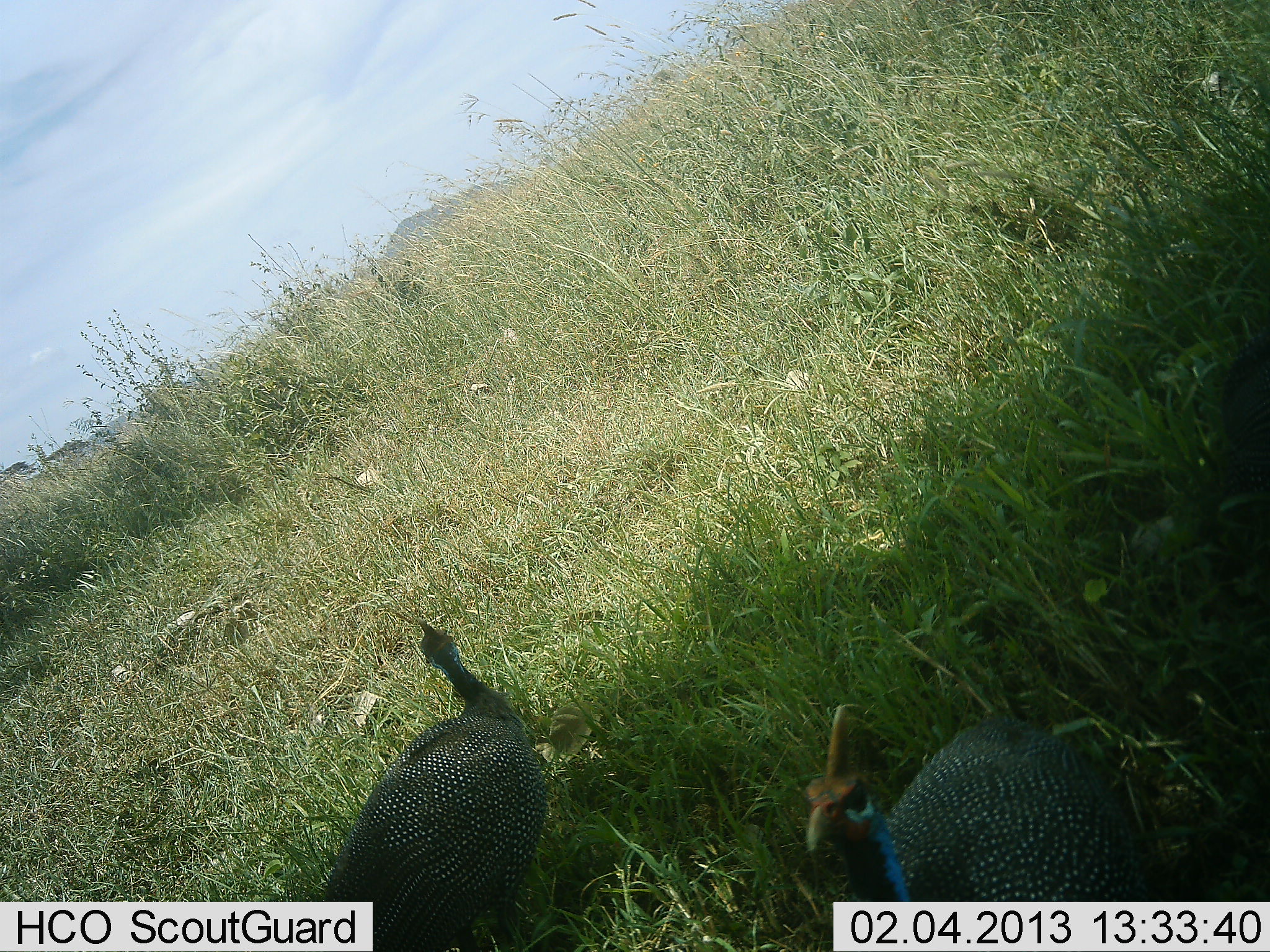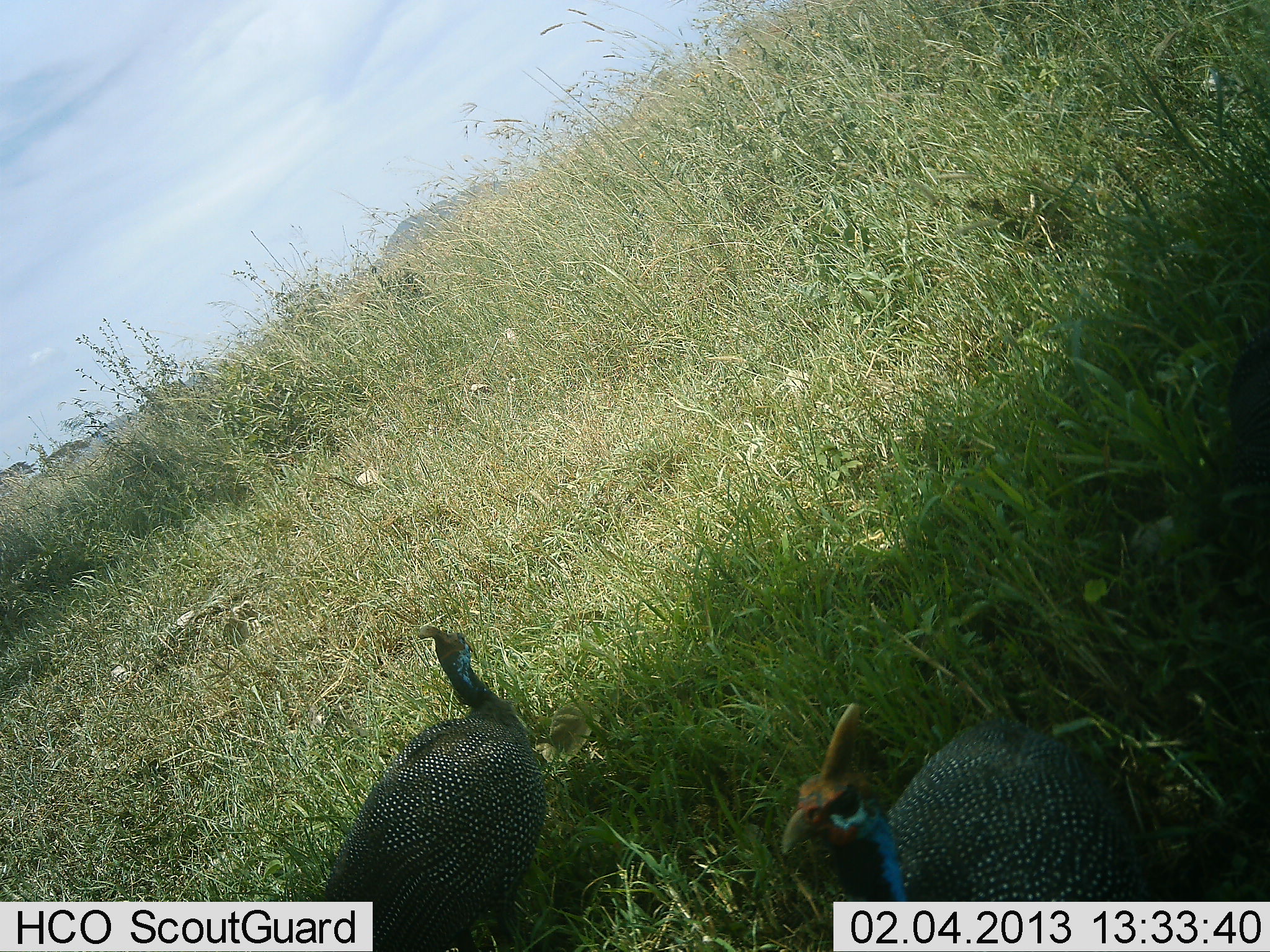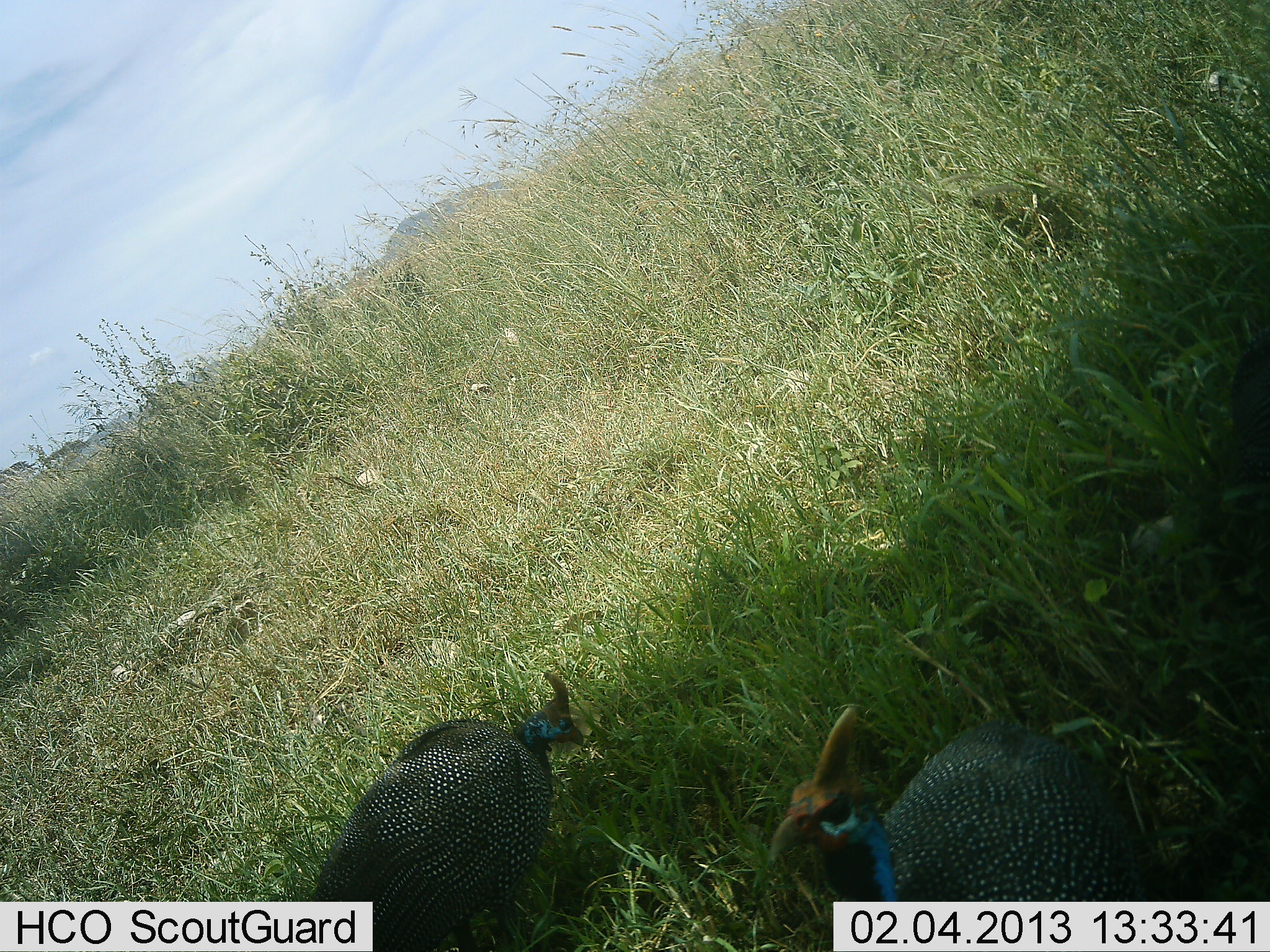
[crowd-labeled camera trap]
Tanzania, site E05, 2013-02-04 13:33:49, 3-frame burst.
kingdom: Animalia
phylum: Chordata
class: Aves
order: Galliformes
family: Numididae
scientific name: Numididae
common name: guinea fowl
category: guineafowl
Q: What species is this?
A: Guineafowl (guinea fowl) (Numididae).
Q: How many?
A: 2.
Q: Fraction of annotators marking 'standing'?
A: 90%.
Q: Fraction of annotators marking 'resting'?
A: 0%.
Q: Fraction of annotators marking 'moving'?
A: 0%.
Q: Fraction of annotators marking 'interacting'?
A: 0%.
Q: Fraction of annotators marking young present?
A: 0%.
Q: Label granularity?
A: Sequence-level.